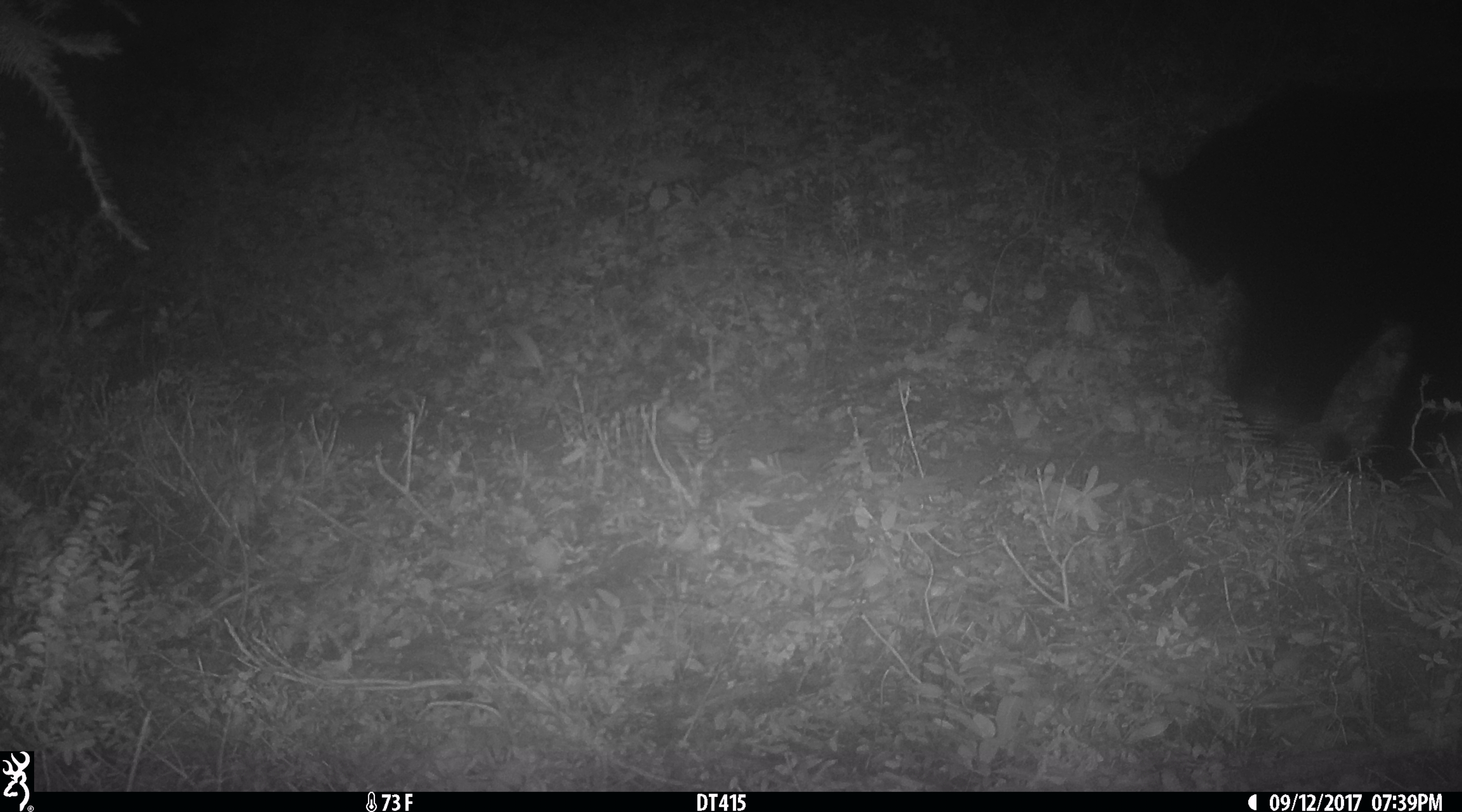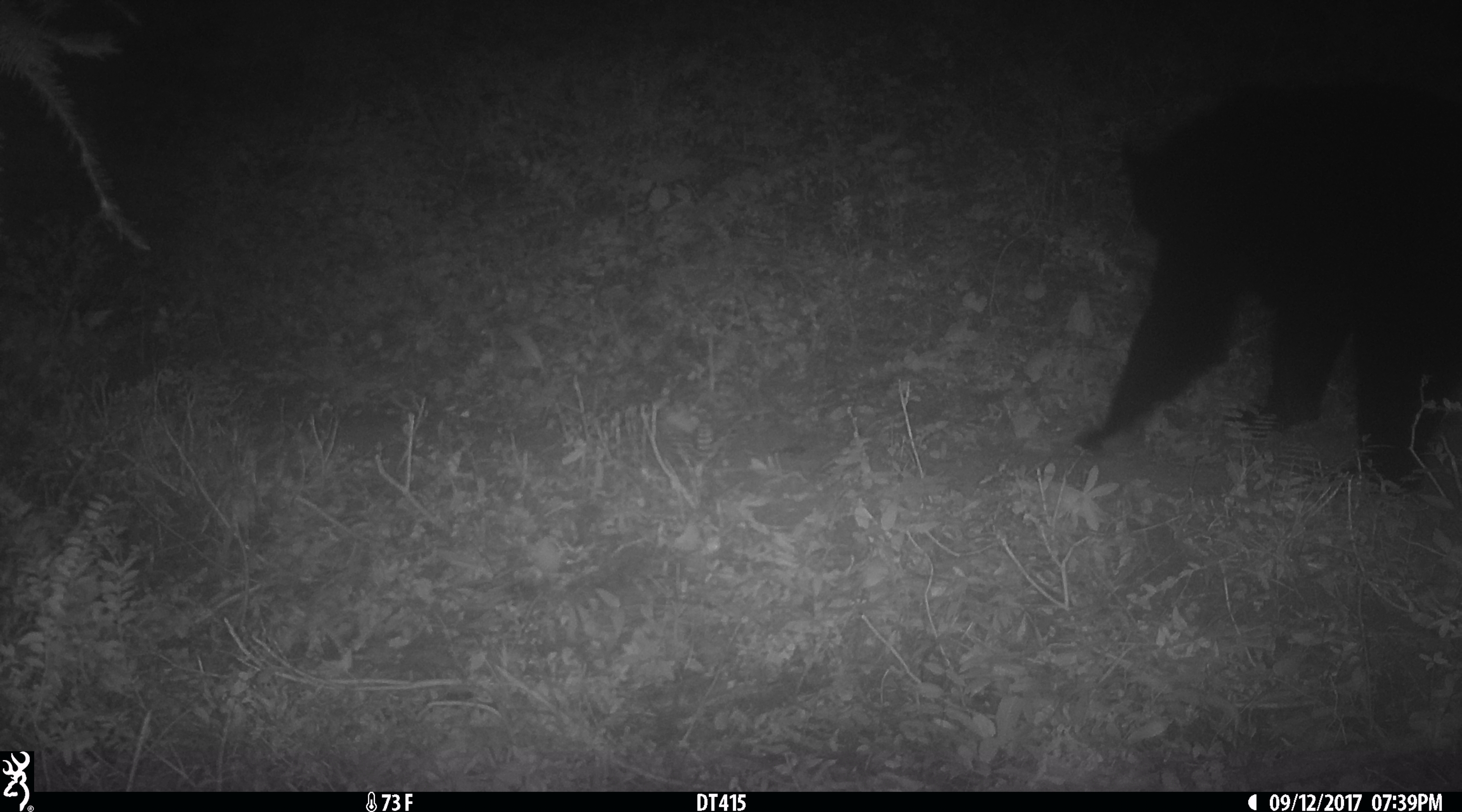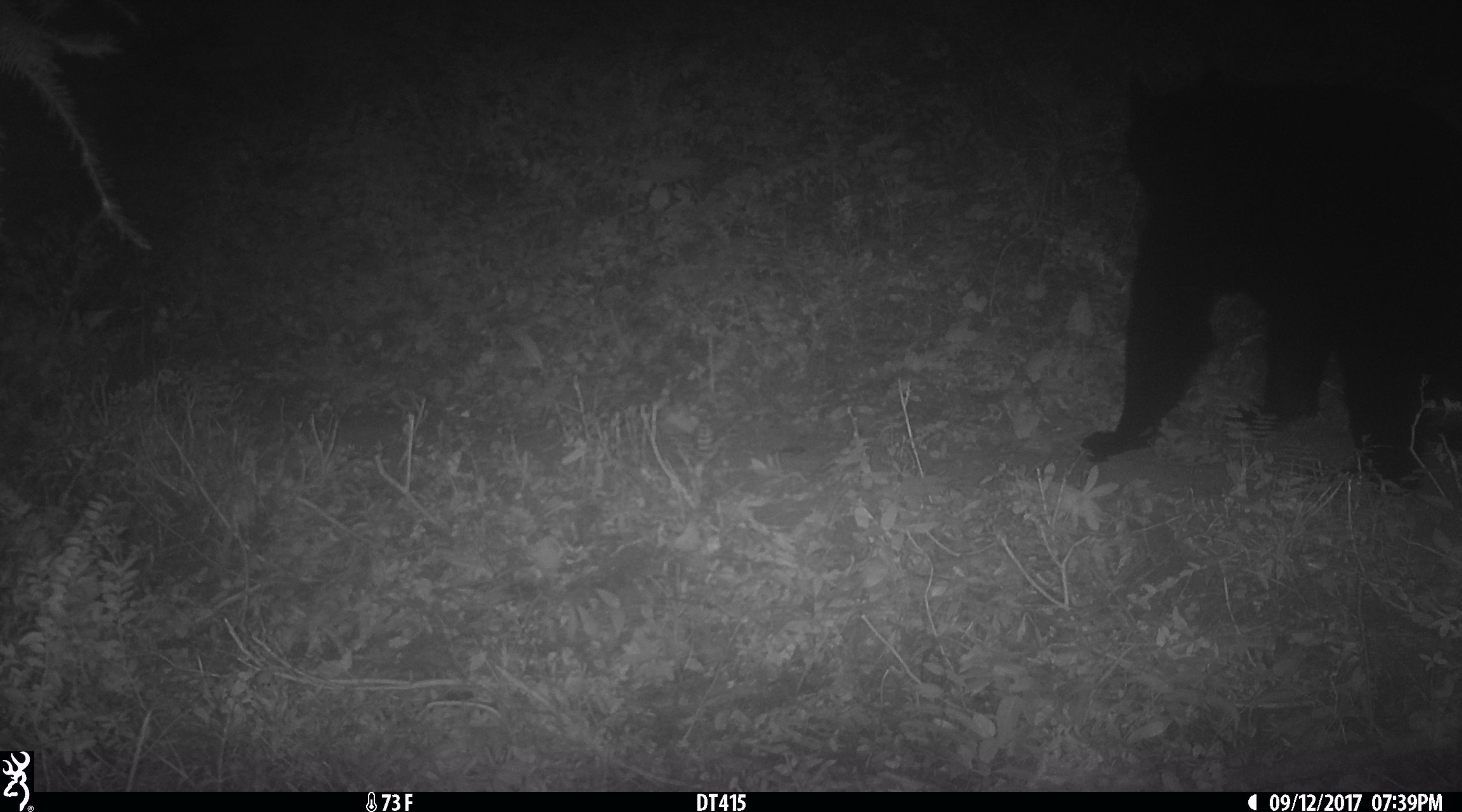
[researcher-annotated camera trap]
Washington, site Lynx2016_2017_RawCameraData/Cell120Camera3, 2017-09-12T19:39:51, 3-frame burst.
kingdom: Animalia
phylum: Chordata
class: Mammalia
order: Carnivora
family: Ursidae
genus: Ursus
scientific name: Ursus americanus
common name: american black bear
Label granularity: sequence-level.